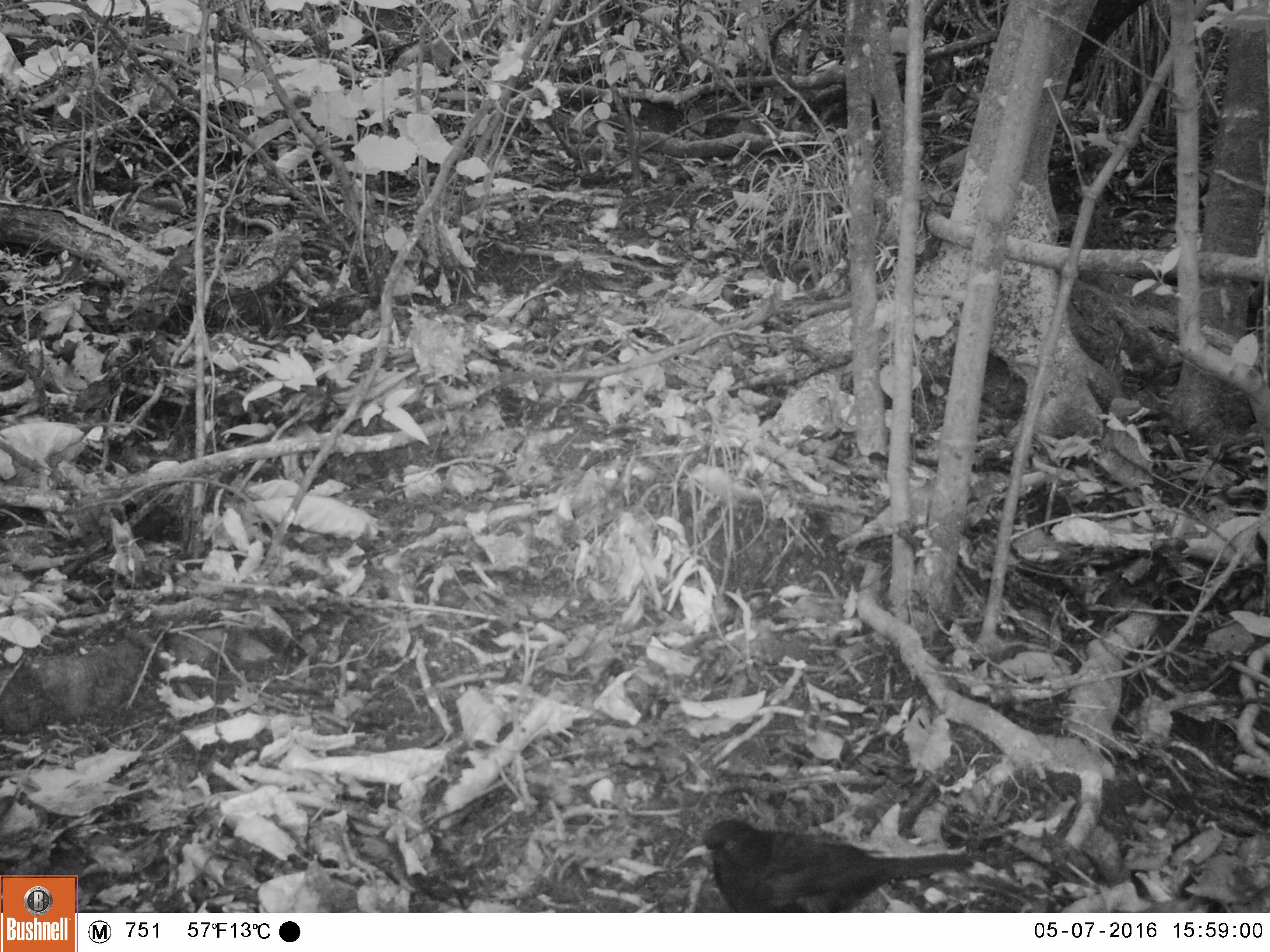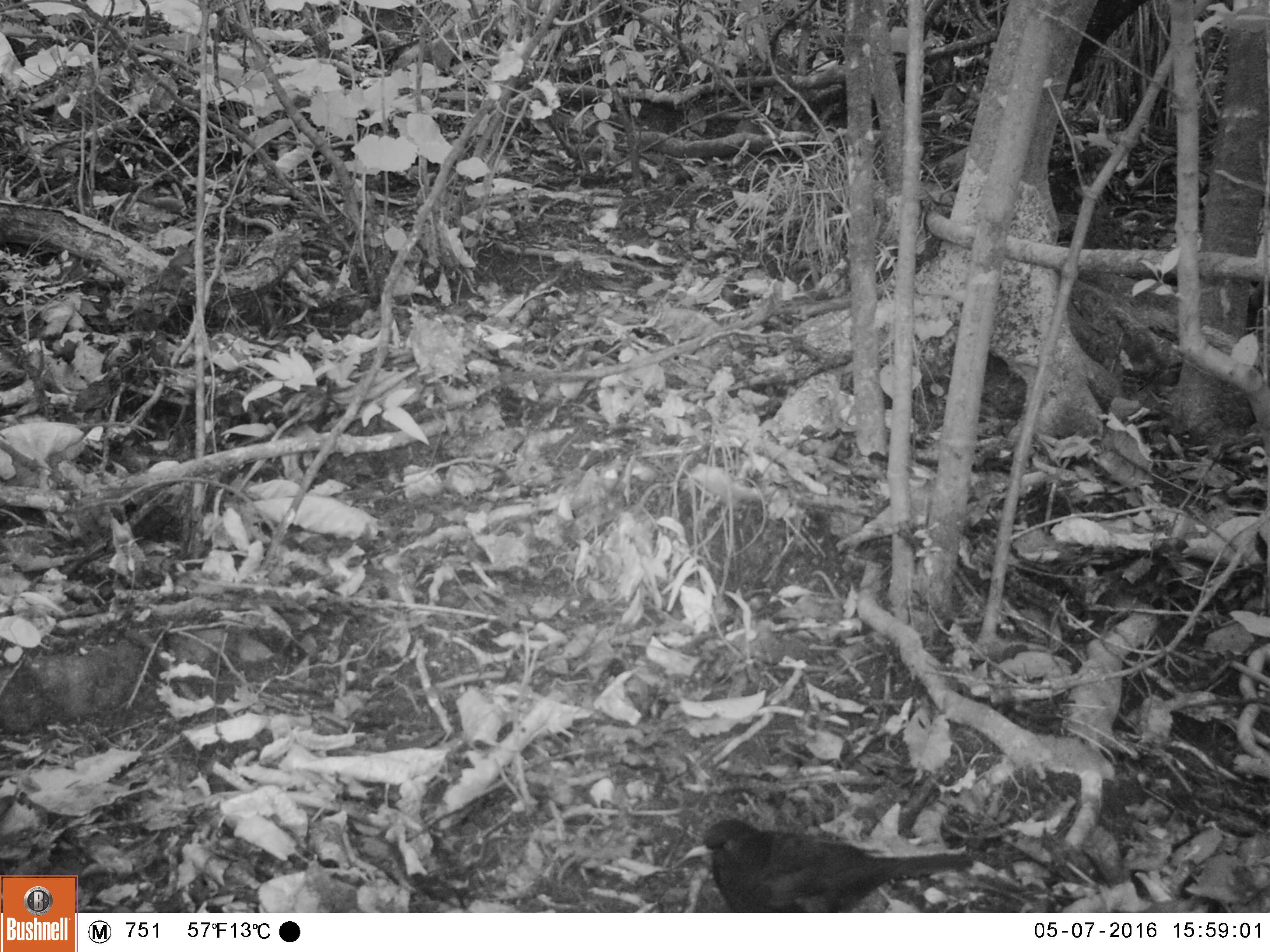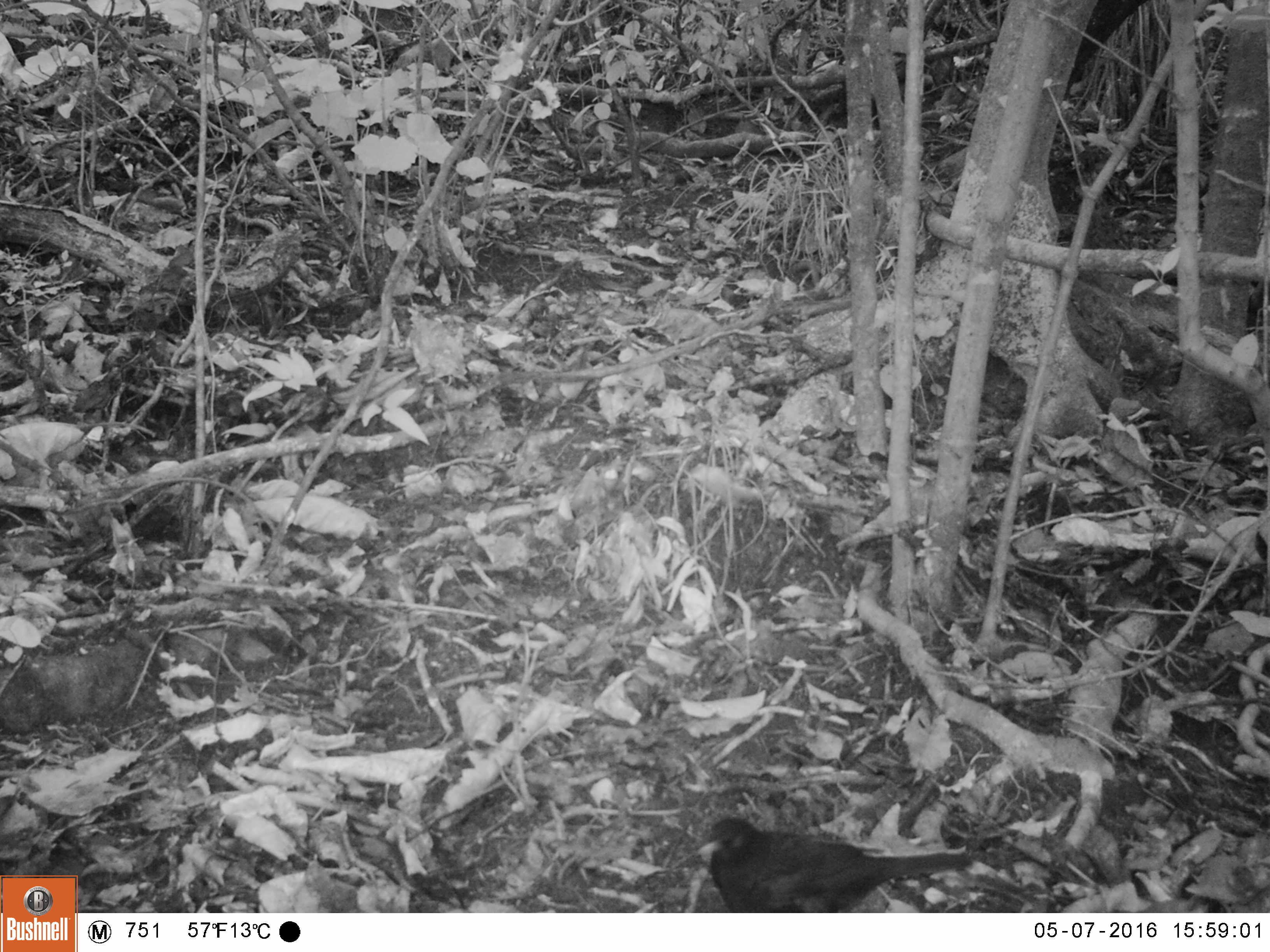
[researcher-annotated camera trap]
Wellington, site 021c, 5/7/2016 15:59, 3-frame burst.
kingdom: Animalia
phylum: Chordata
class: Aves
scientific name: Aves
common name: bird